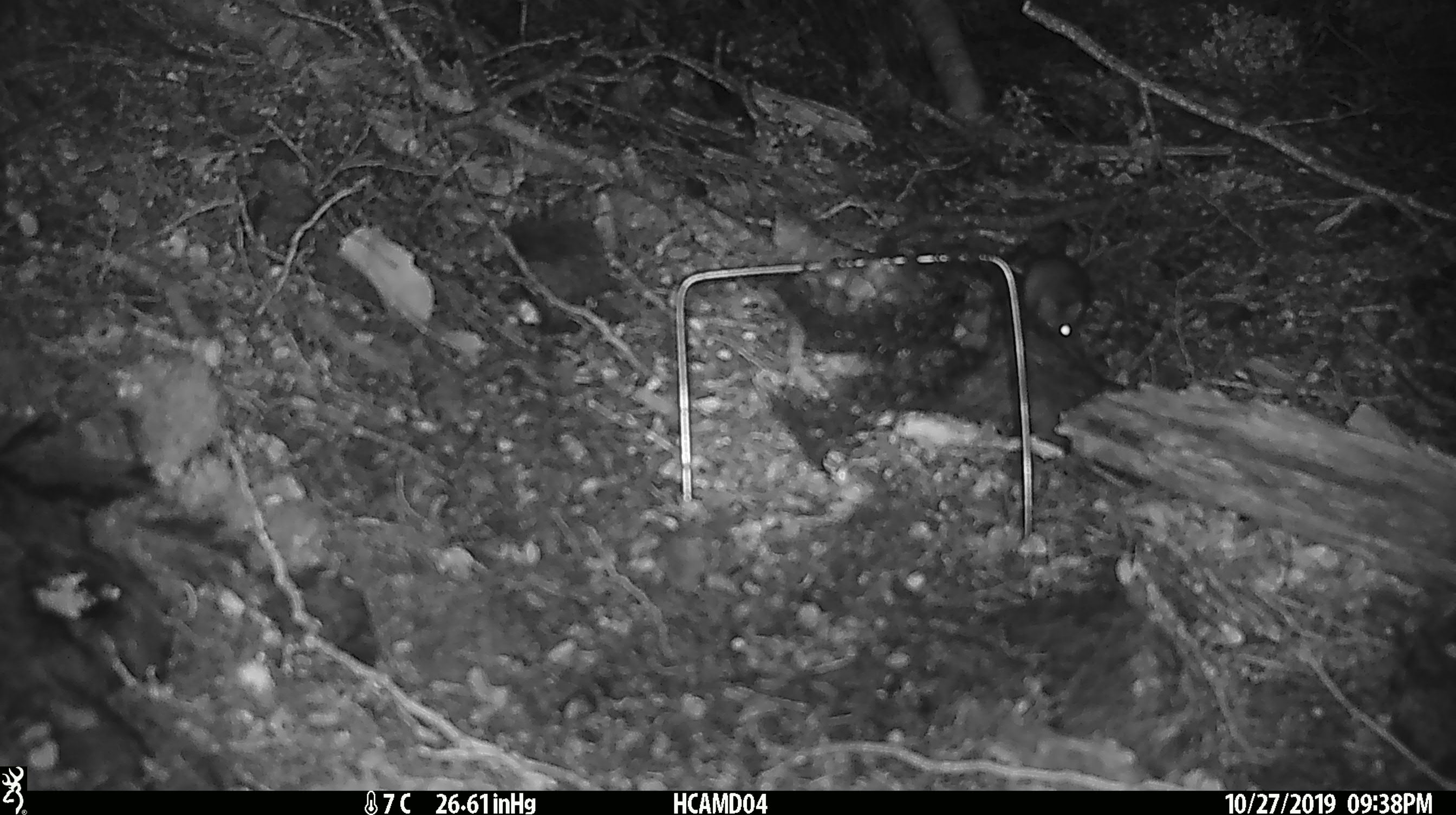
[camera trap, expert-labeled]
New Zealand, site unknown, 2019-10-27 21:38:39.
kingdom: Animalia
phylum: Chordata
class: Mammalia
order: Rodentia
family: Muridae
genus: Mus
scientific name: Mus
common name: mouse